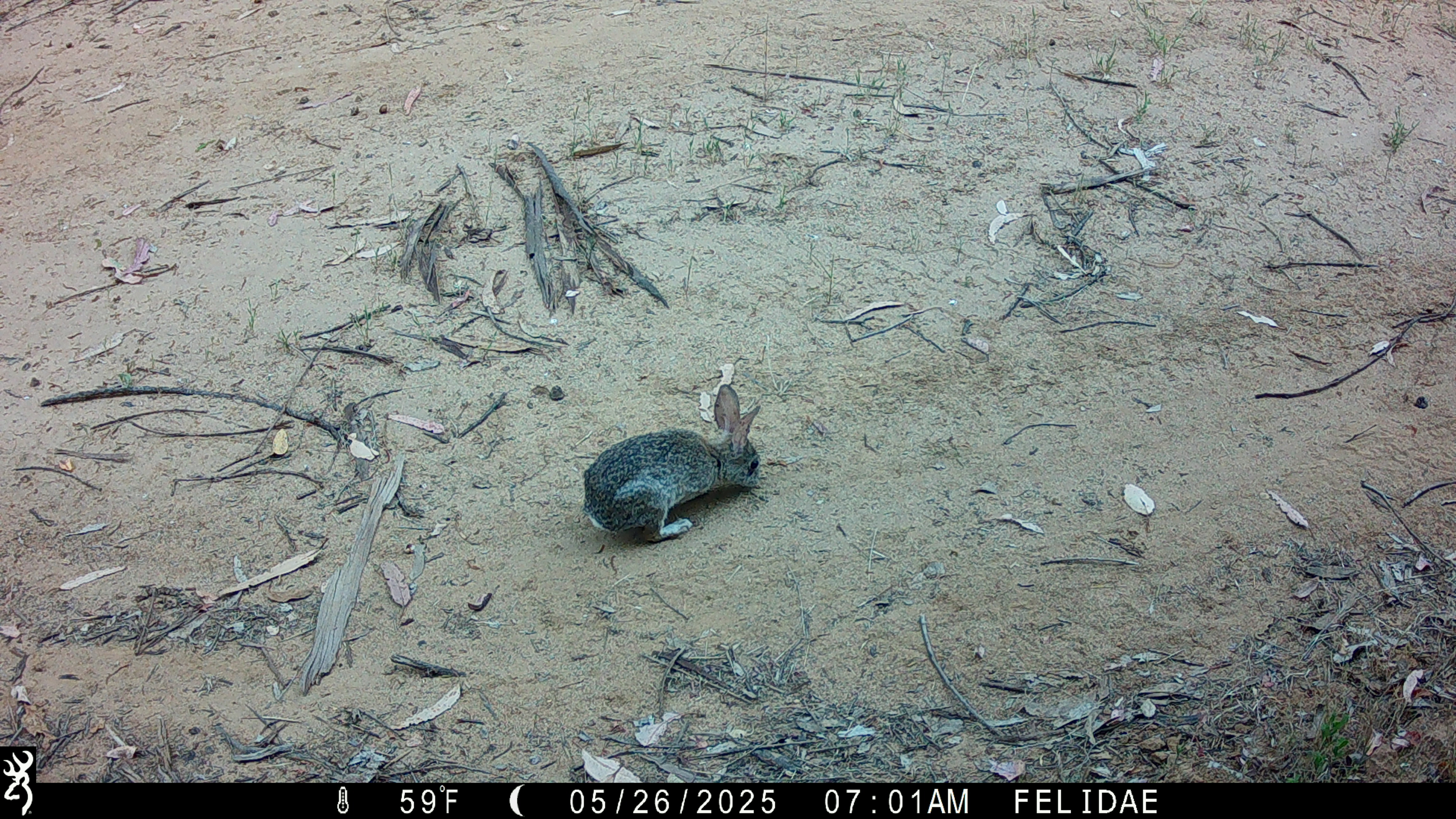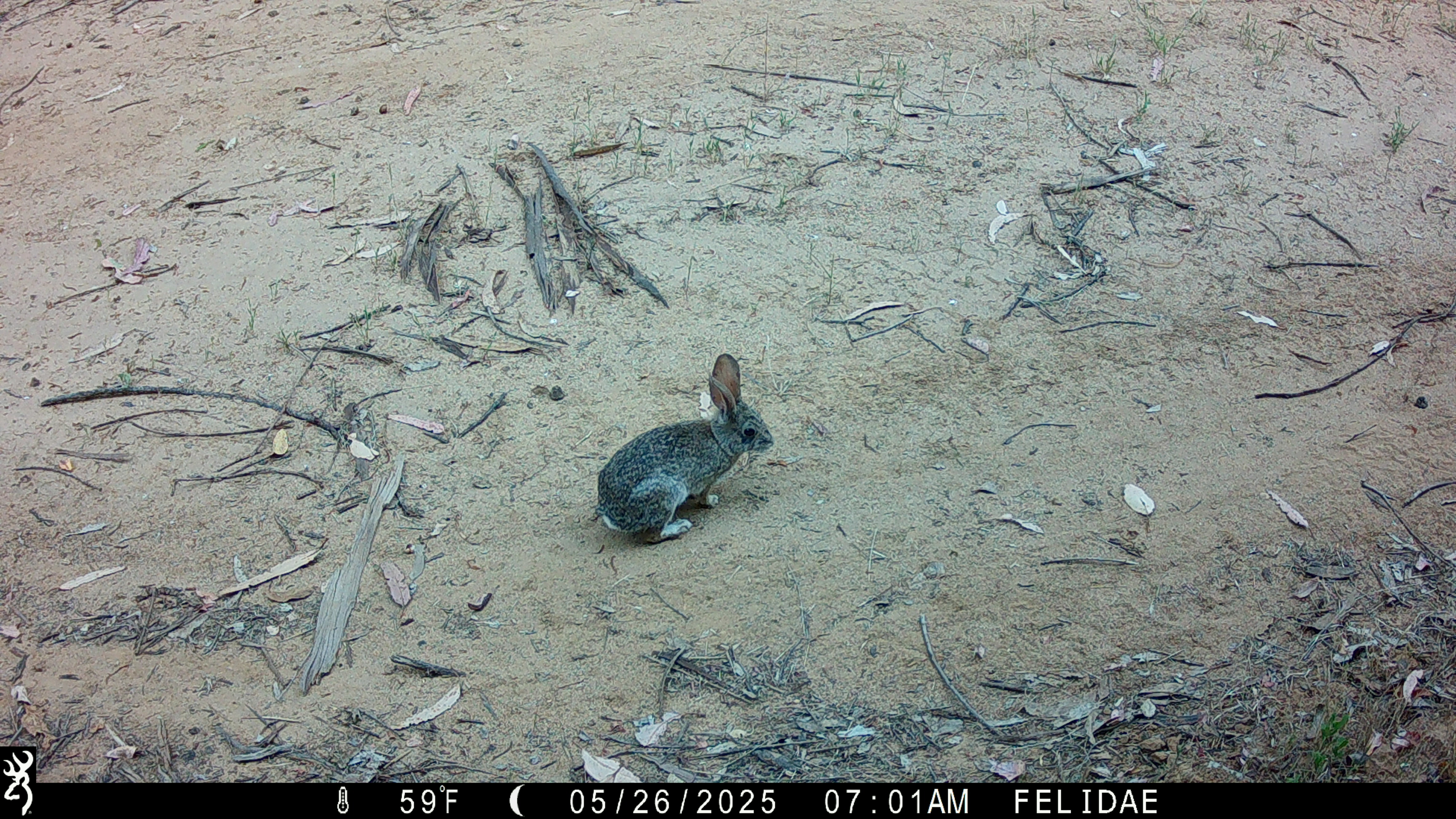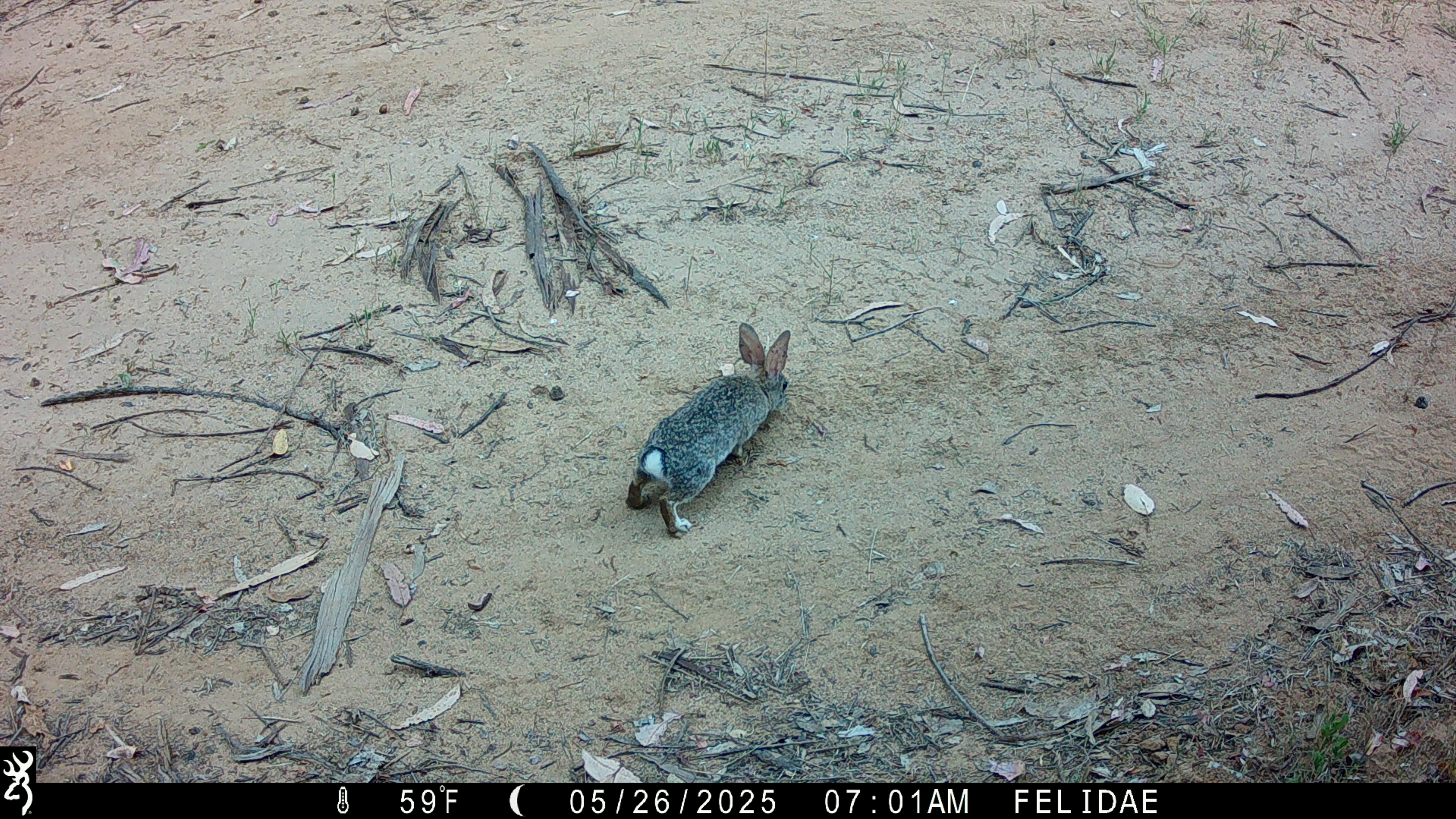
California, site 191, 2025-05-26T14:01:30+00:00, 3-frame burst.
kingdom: Animalia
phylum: Chordata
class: Mammalia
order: Lagomorpha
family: Leporidae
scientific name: Leporidae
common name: rabbit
Rabbit (Leporidae).